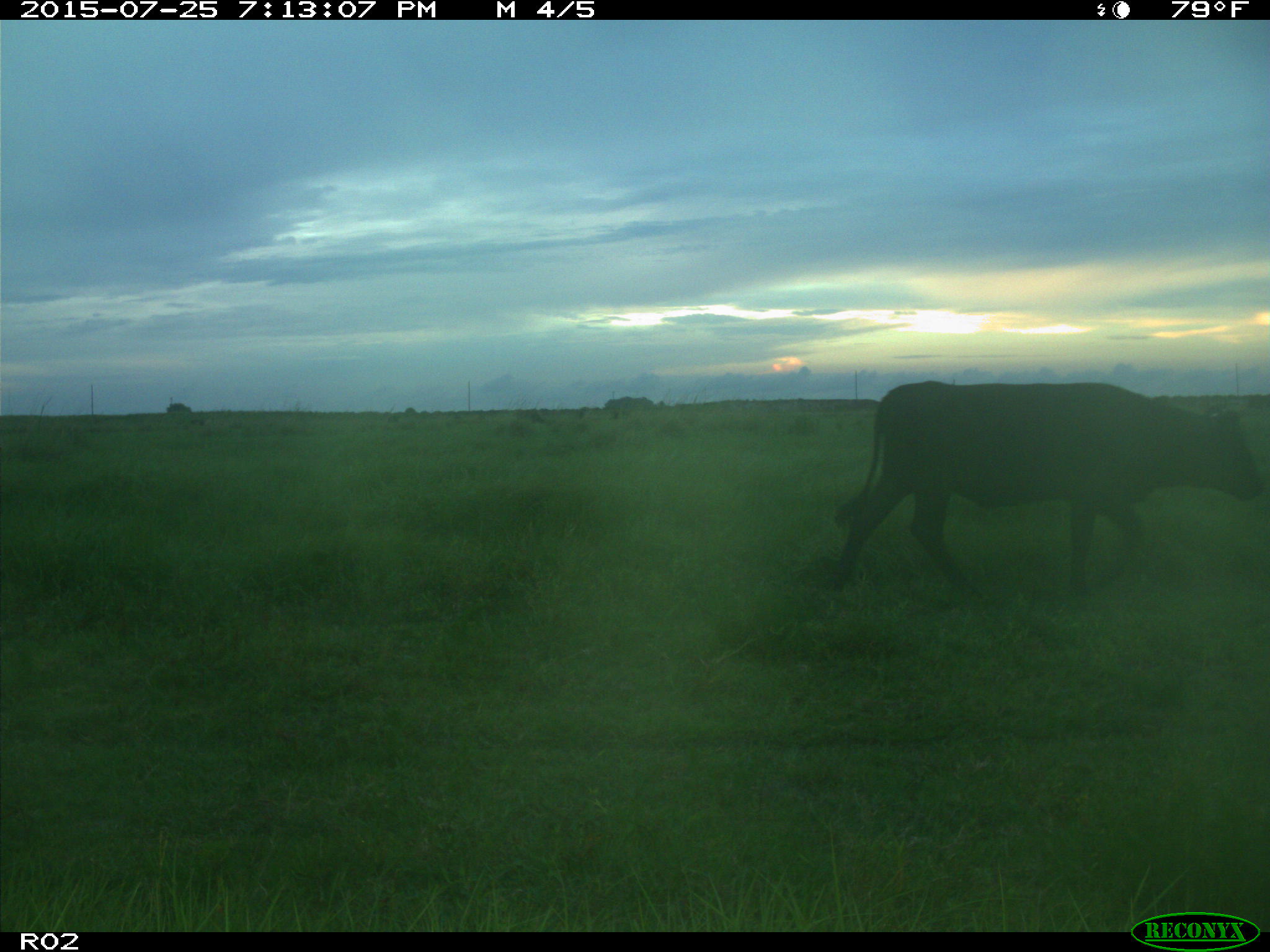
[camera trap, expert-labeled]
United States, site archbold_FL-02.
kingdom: Animalia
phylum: Chordata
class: Mammalia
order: Artiodactyla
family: Bovidae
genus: Bos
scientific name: Bos taurus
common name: domestic cow